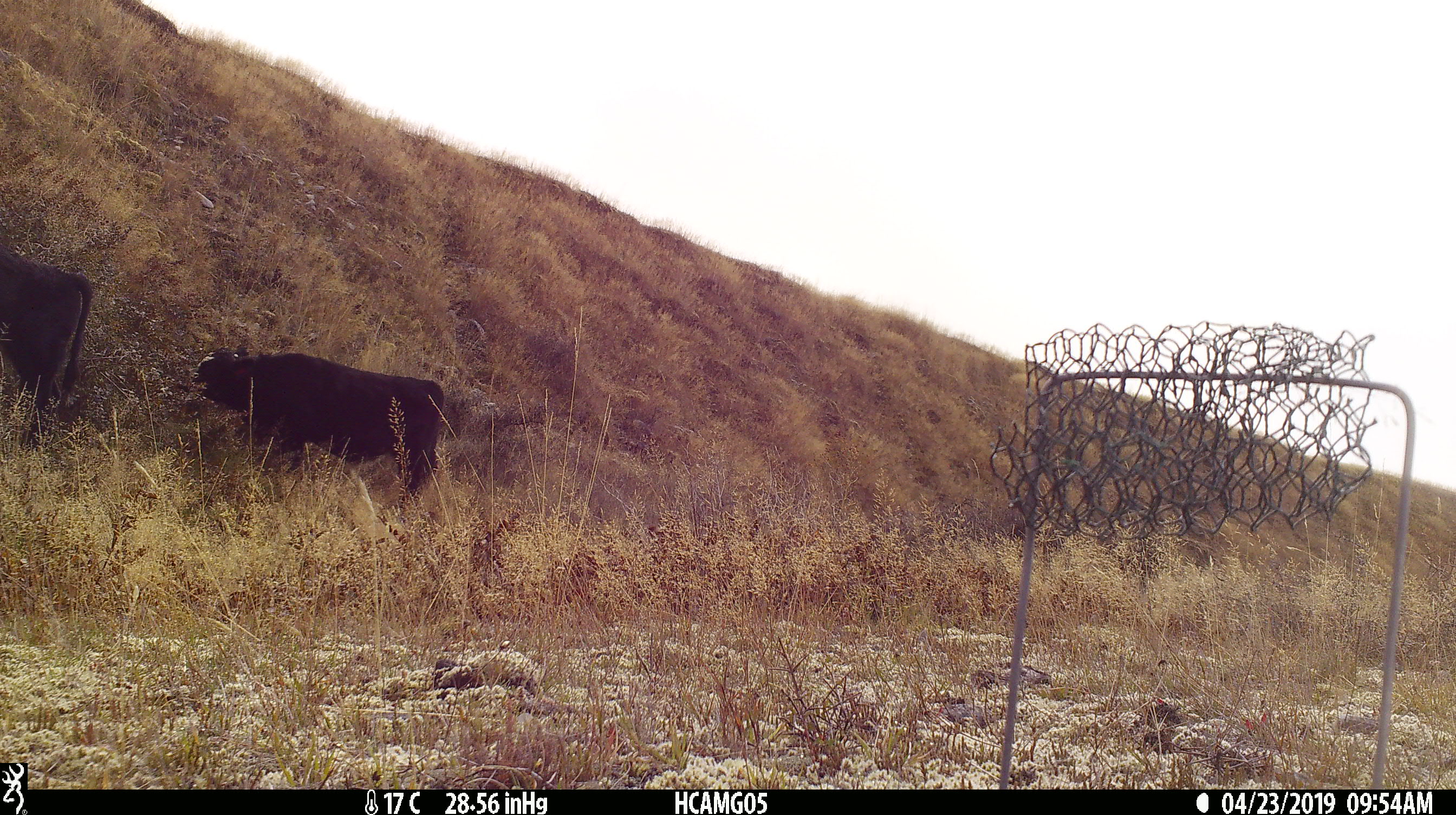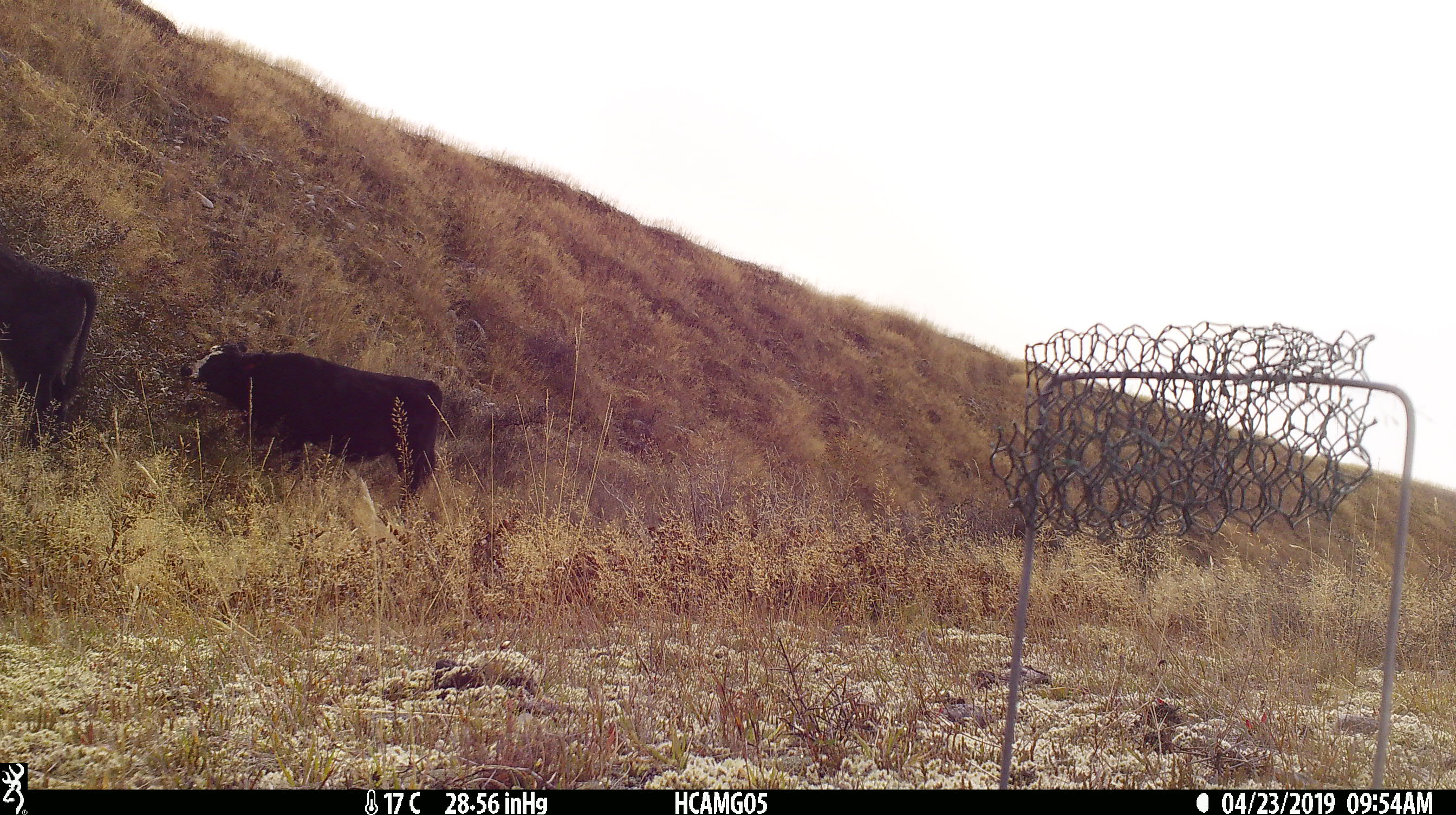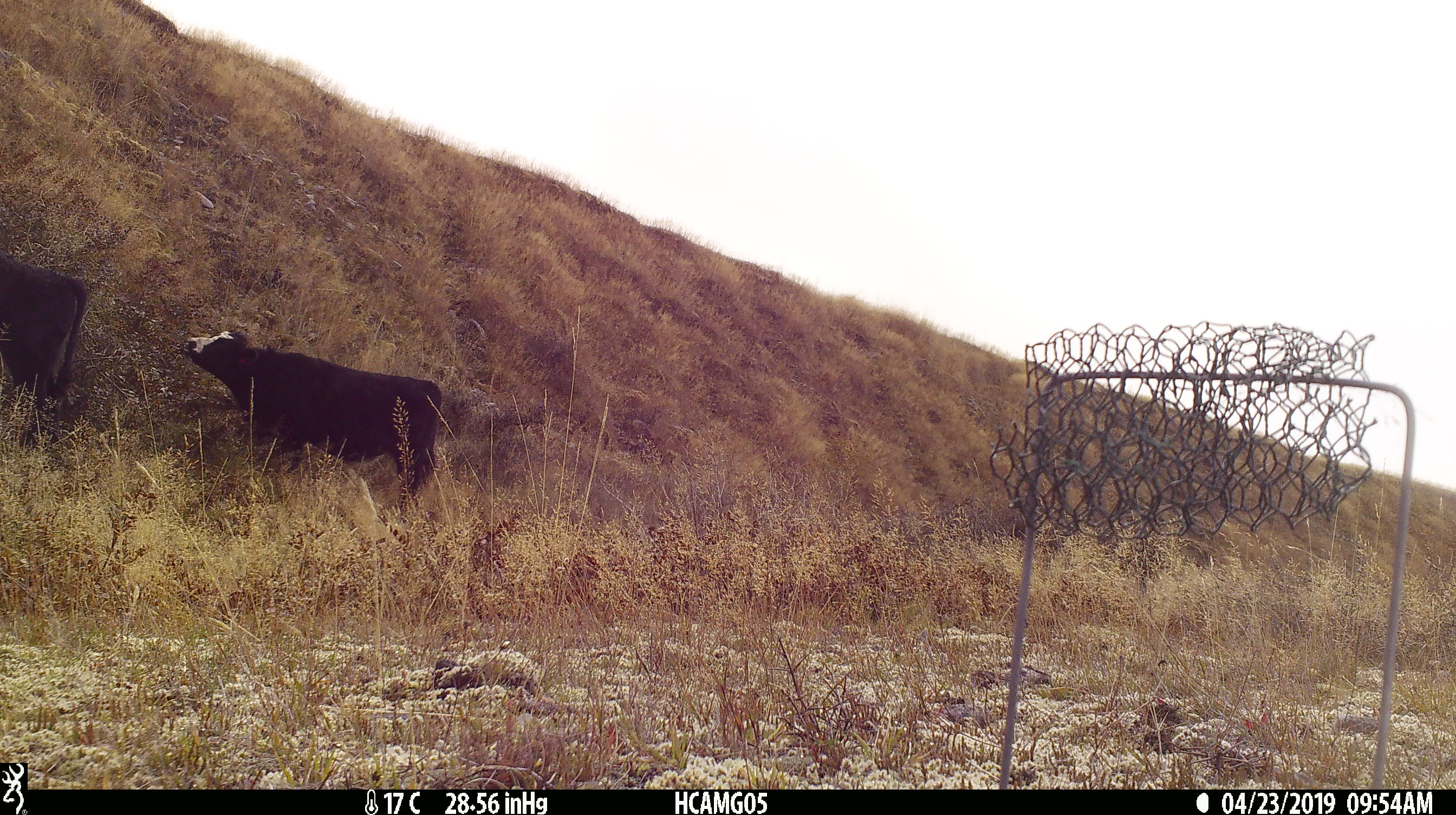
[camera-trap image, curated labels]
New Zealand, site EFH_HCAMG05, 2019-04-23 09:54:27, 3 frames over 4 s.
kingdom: Animalia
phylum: Chordata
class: Mammalia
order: Artiodactyla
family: Bovidae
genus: Bos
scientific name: Bos taurus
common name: domestic cow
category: cow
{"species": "cow (domestic cow) (Bos taurus)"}